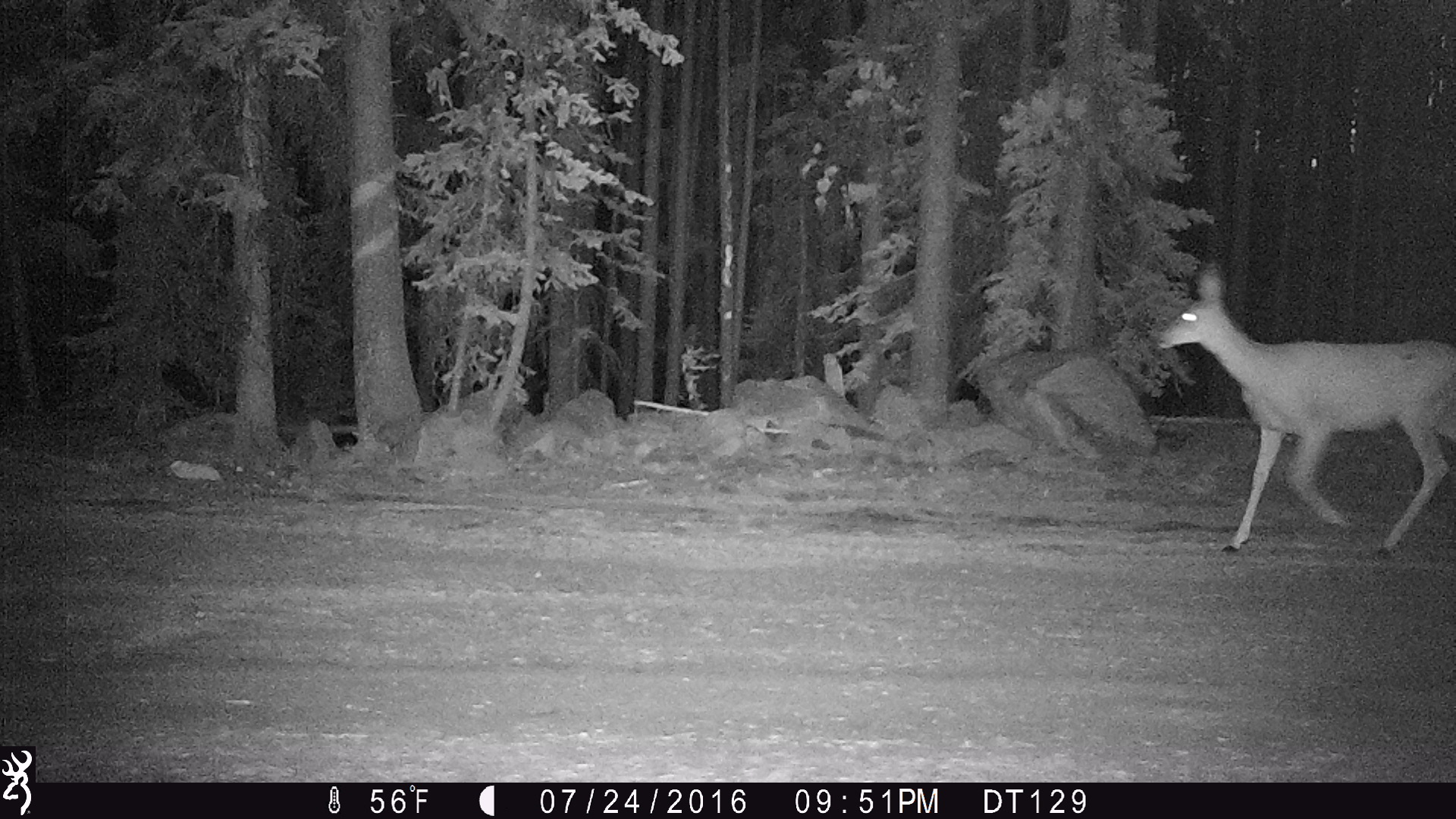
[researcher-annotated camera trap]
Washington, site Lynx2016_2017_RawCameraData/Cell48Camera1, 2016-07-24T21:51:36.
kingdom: Animalia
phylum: Chordata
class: Mammalia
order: Artiodactyla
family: Cervidae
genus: Odocoileus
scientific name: Odocoileus hemionus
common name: mule deer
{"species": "Odocoileus hemionus (mule deer)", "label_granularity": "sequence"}